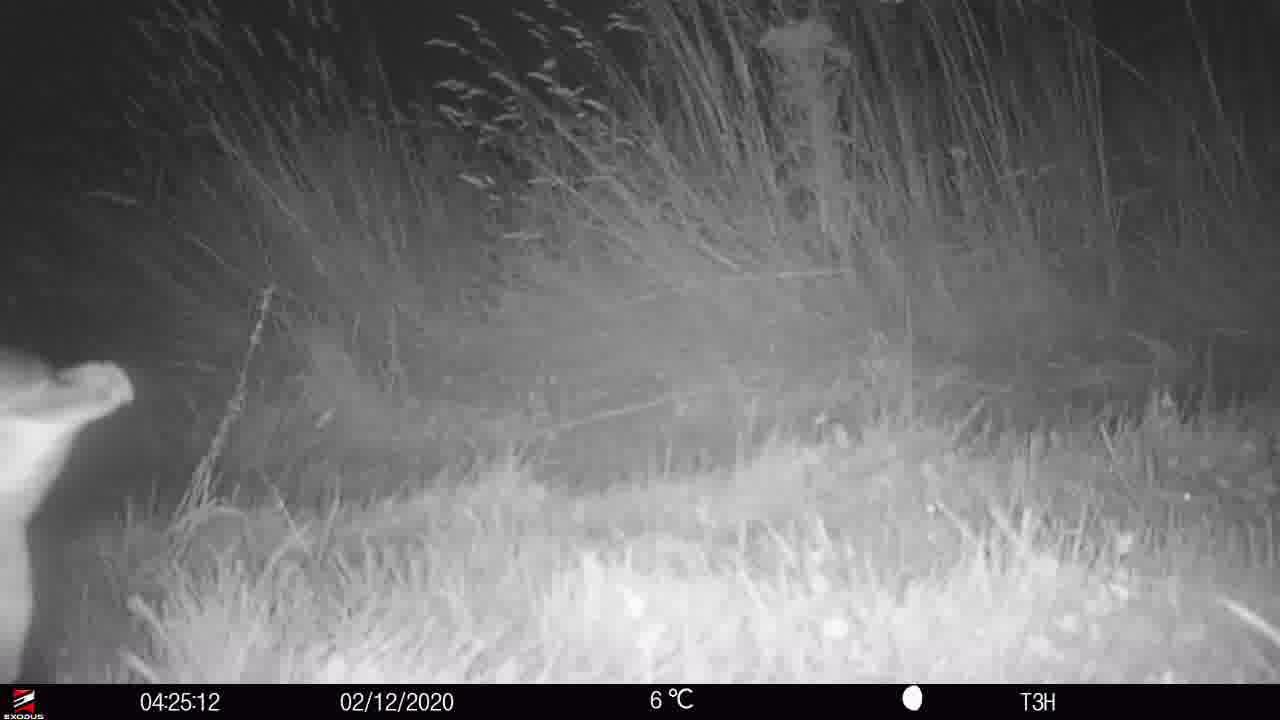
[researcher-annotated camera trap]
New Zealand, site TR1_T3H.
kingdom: Animalia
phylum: Chordata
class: Aves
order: Sphenisciformes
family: Spheniscidae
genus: Eudyptula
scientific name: Eudyptula minor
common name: little blue penguin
Little blue penguin (Eudyptula minor).